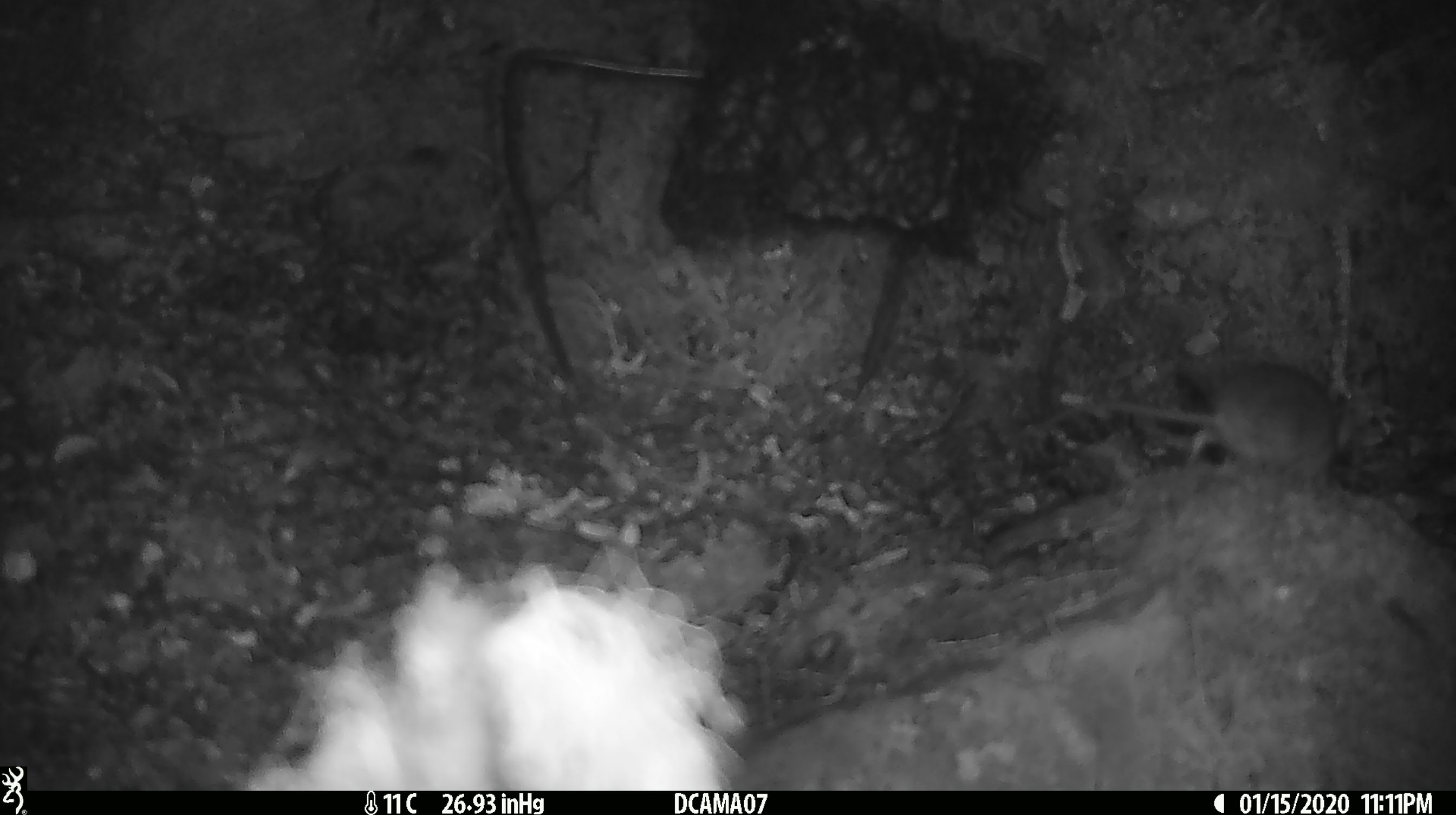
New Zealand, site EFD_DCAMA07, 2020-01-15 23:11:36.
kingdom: Animalia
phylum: Chordata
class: Mammalia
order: Rodentia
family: Muridae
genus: Mus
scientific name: Mus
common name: mouse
Mouse (Mus).